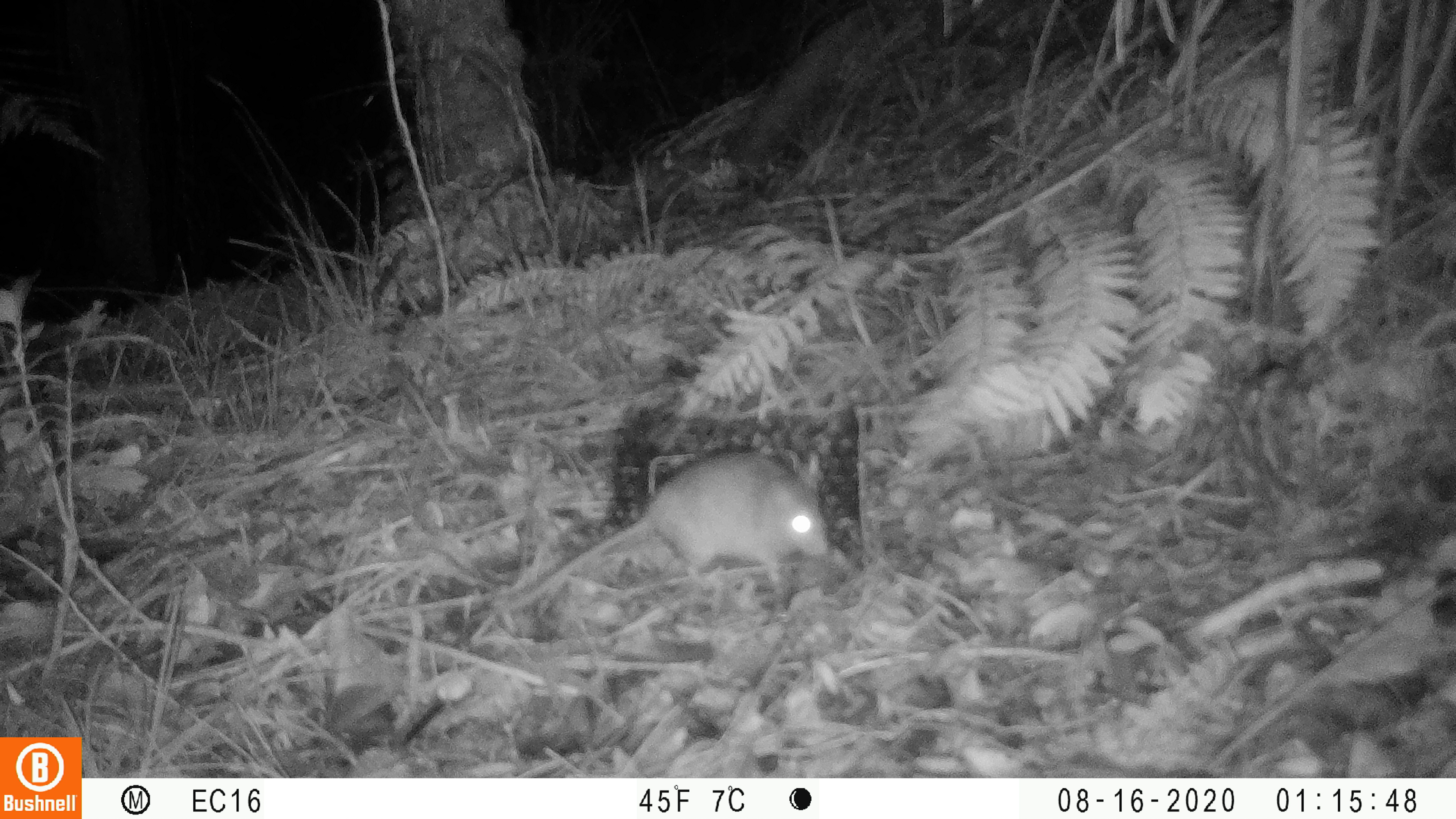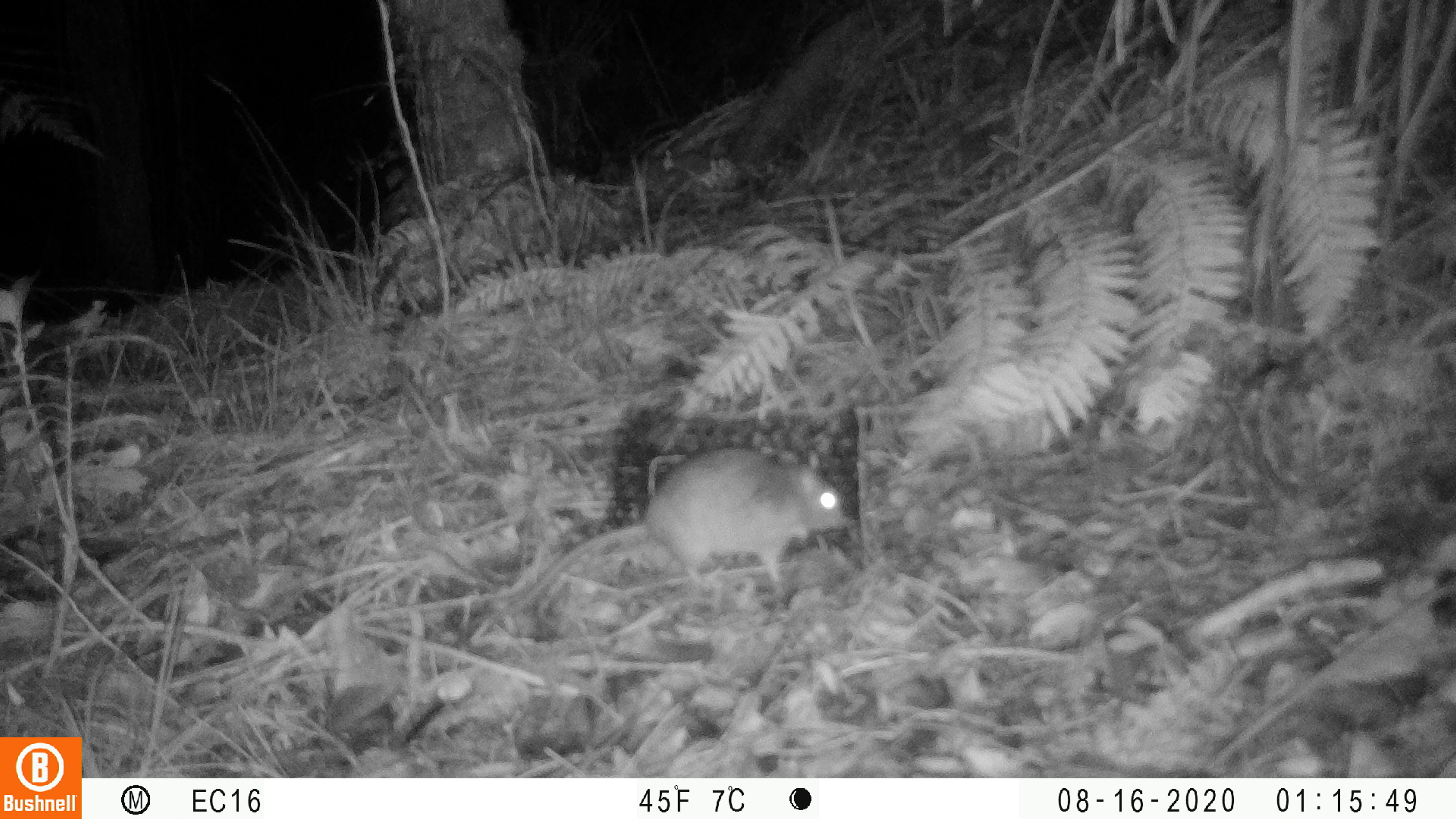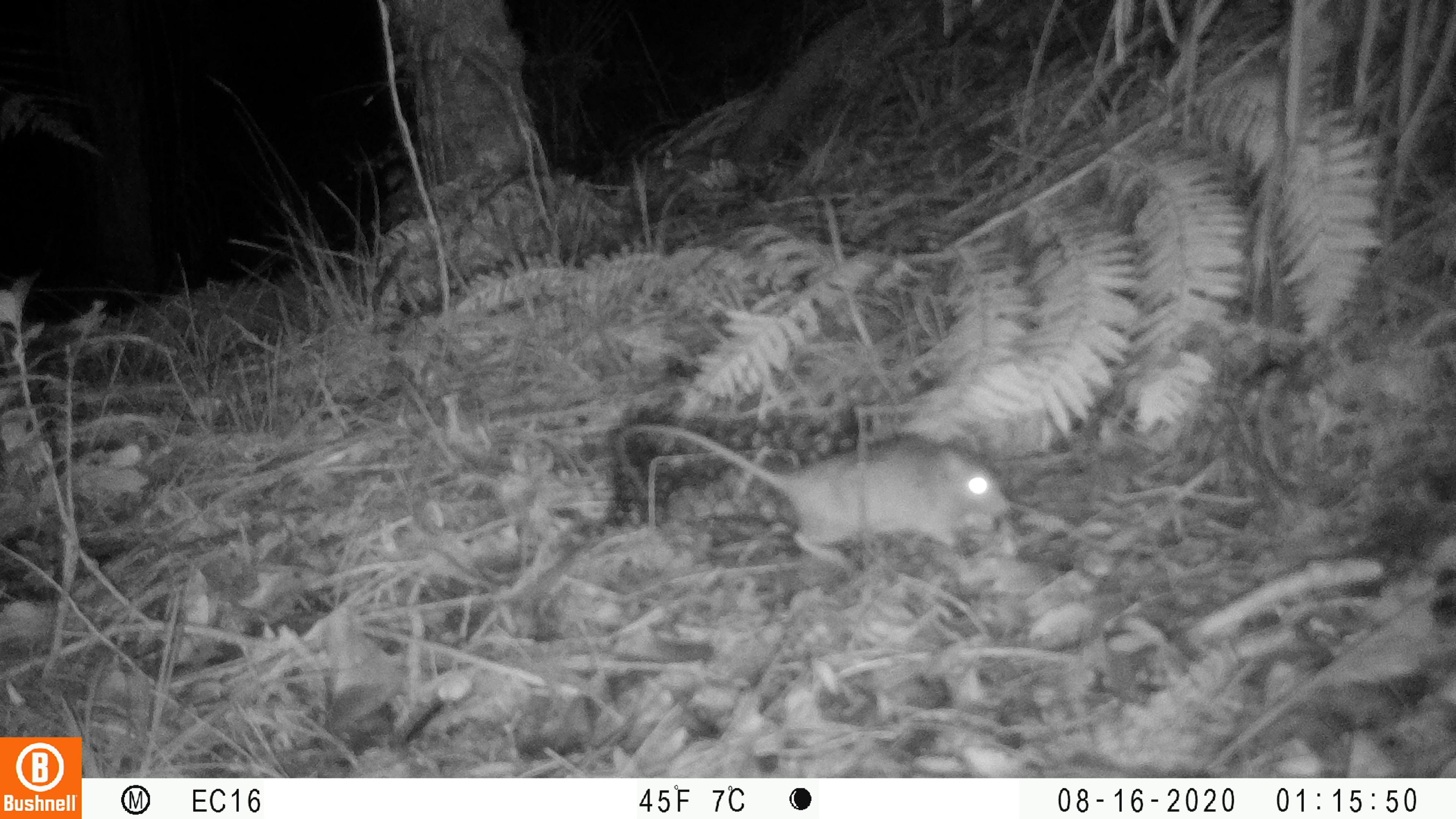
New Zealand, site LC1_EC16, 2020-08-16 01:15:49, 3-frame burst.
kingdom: Animalia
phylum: Chordata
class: Mammalia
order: Rodentia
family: Muridae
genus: Rattus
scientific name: Rattus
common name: rat